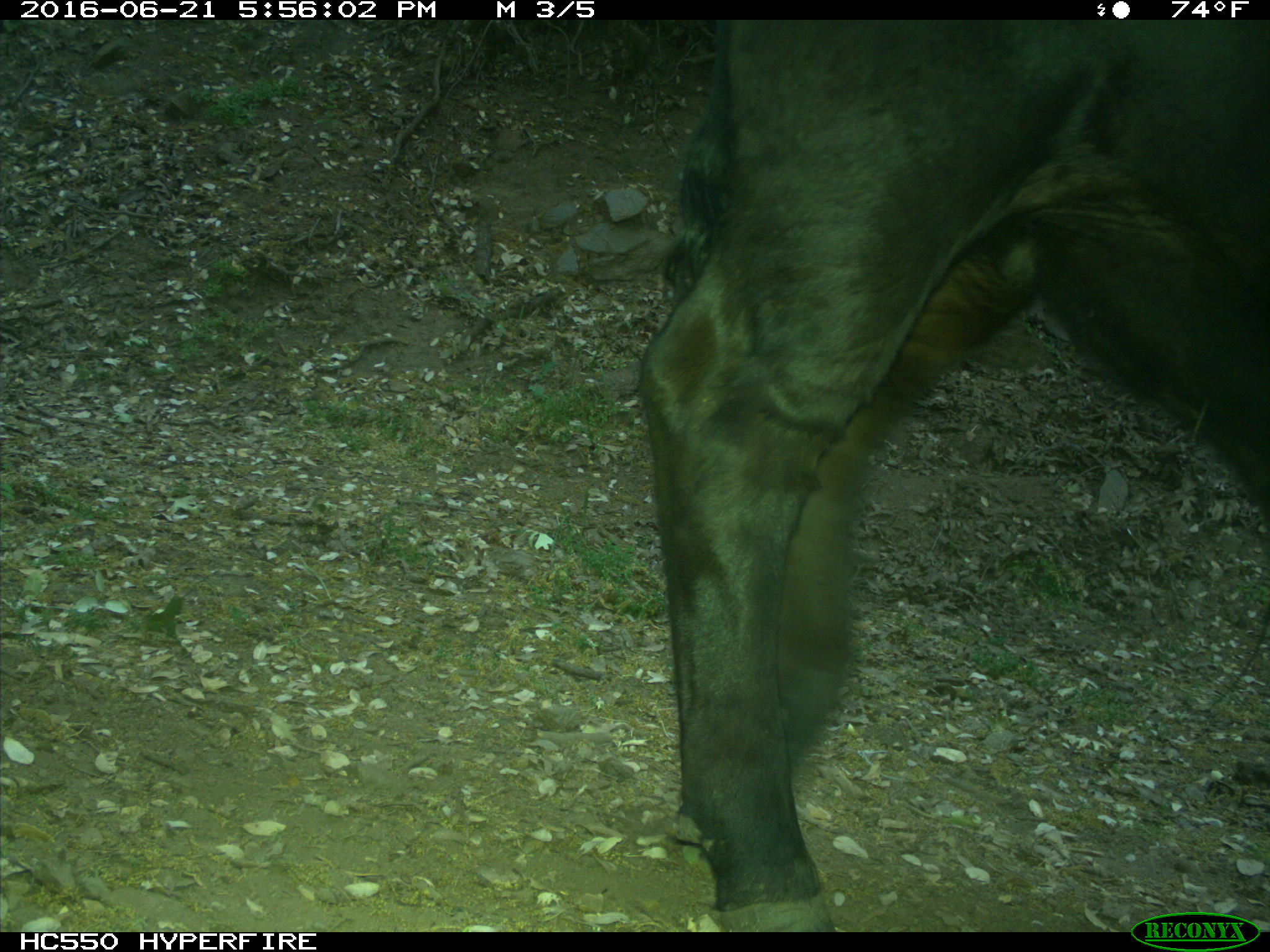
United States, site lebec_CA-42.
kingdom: Animalia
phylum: Chordata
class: Mammalia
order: Artiodactyla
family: Bovidae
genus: Bos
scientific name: Bos taurus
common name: domestic cow